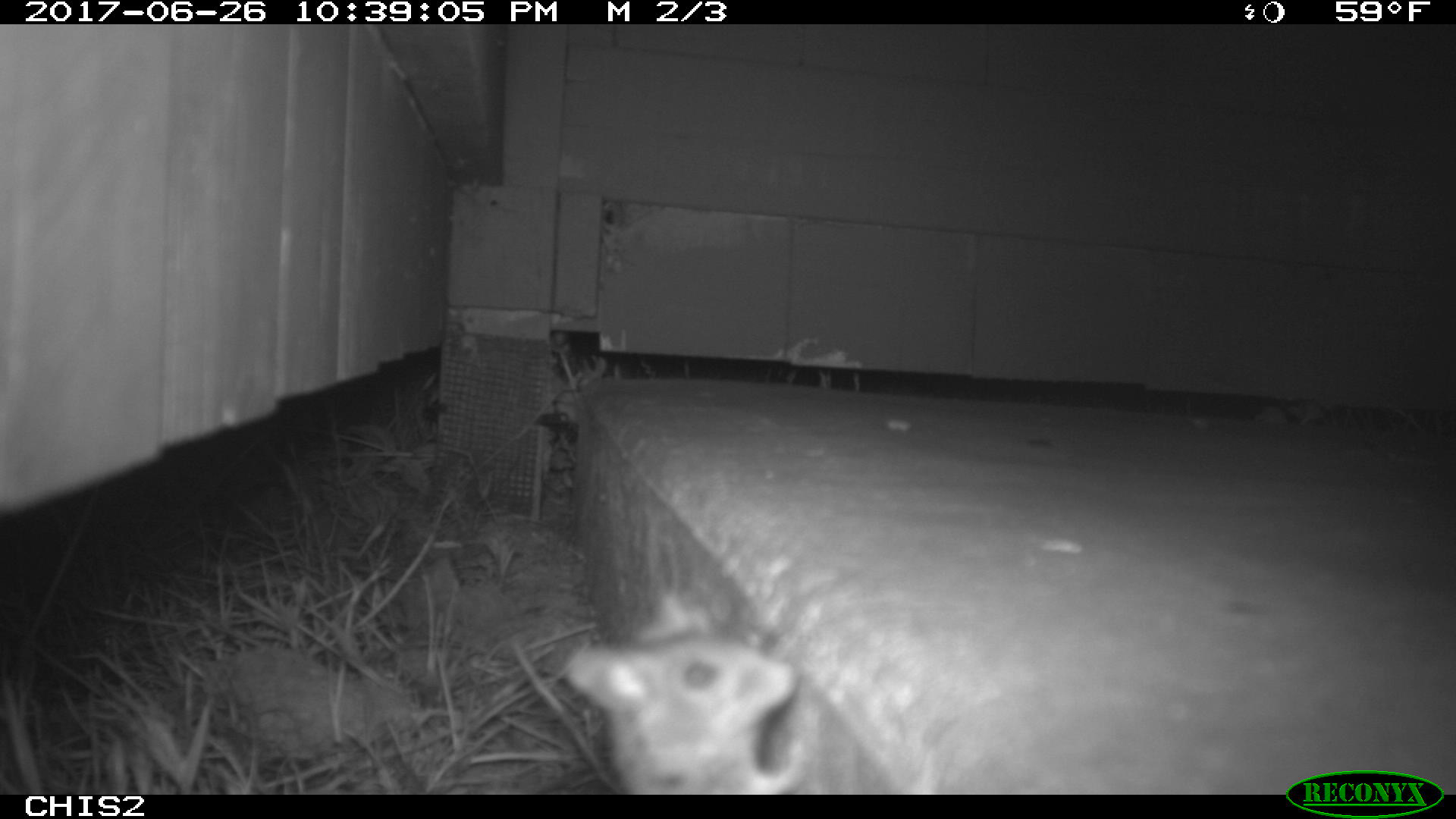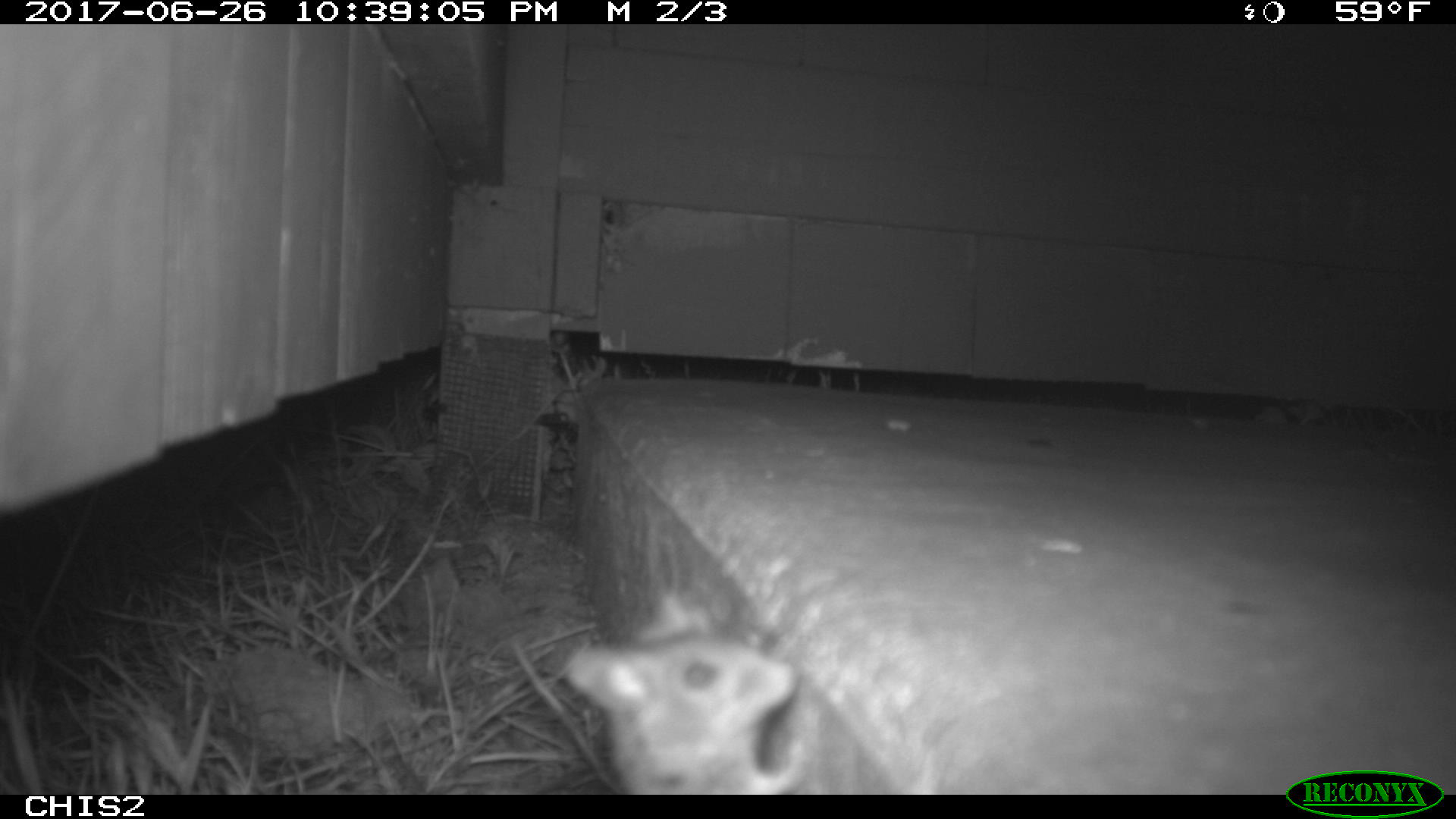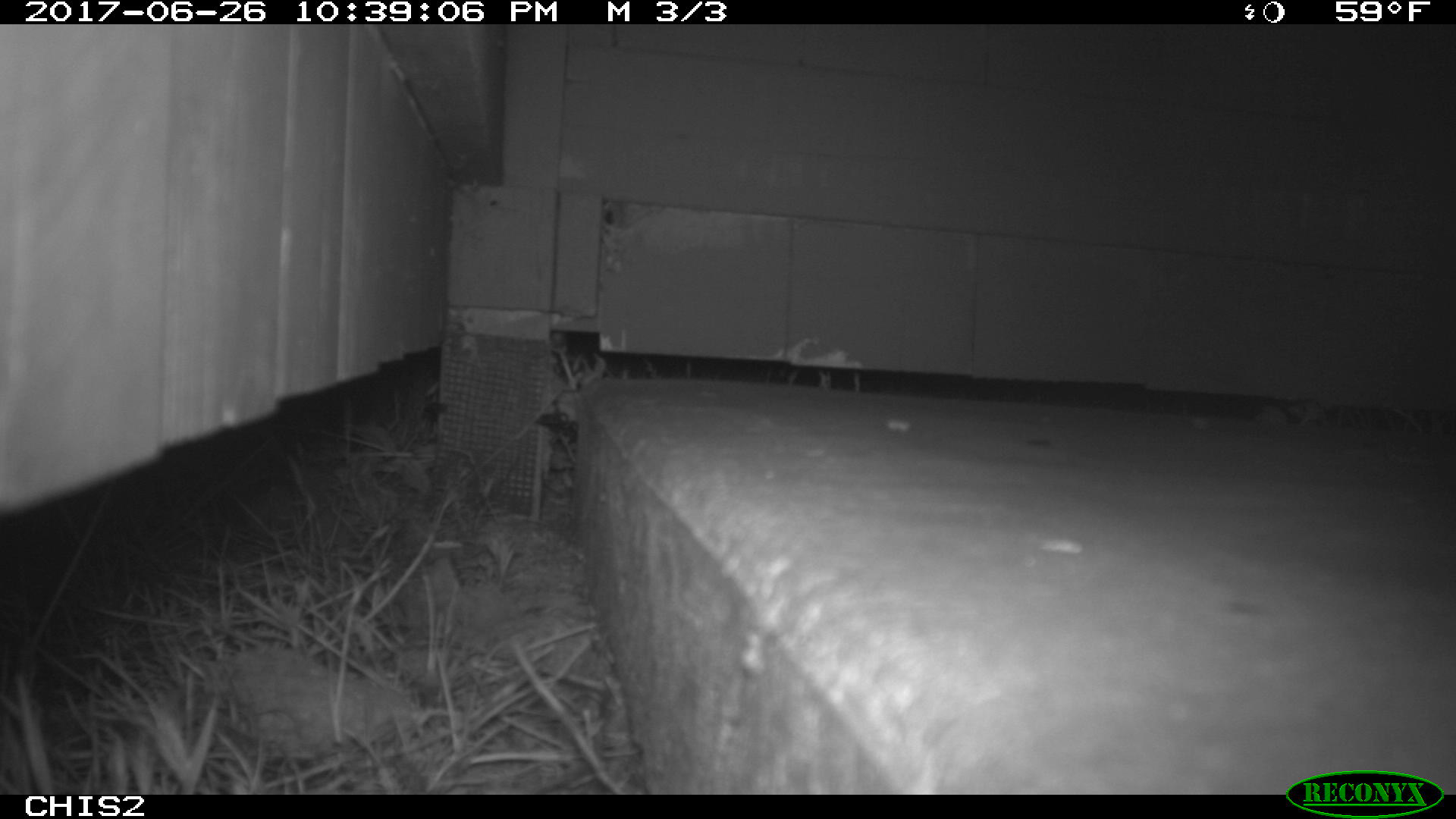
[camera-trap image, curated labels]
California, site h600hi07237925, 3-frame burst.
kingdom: Animalia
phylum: Chordata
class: Mammalia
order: Rodentia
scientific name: Rodentia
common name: rodent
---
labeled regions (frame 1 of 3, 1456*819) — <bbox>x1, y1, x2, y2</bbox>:
rodent: <bbox>563, 626, 811, 794</bbox>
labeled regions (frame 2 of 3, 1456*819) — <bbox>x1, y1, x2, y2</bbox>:
rodent: <bbox>561, 588, 808, 793</bbox>